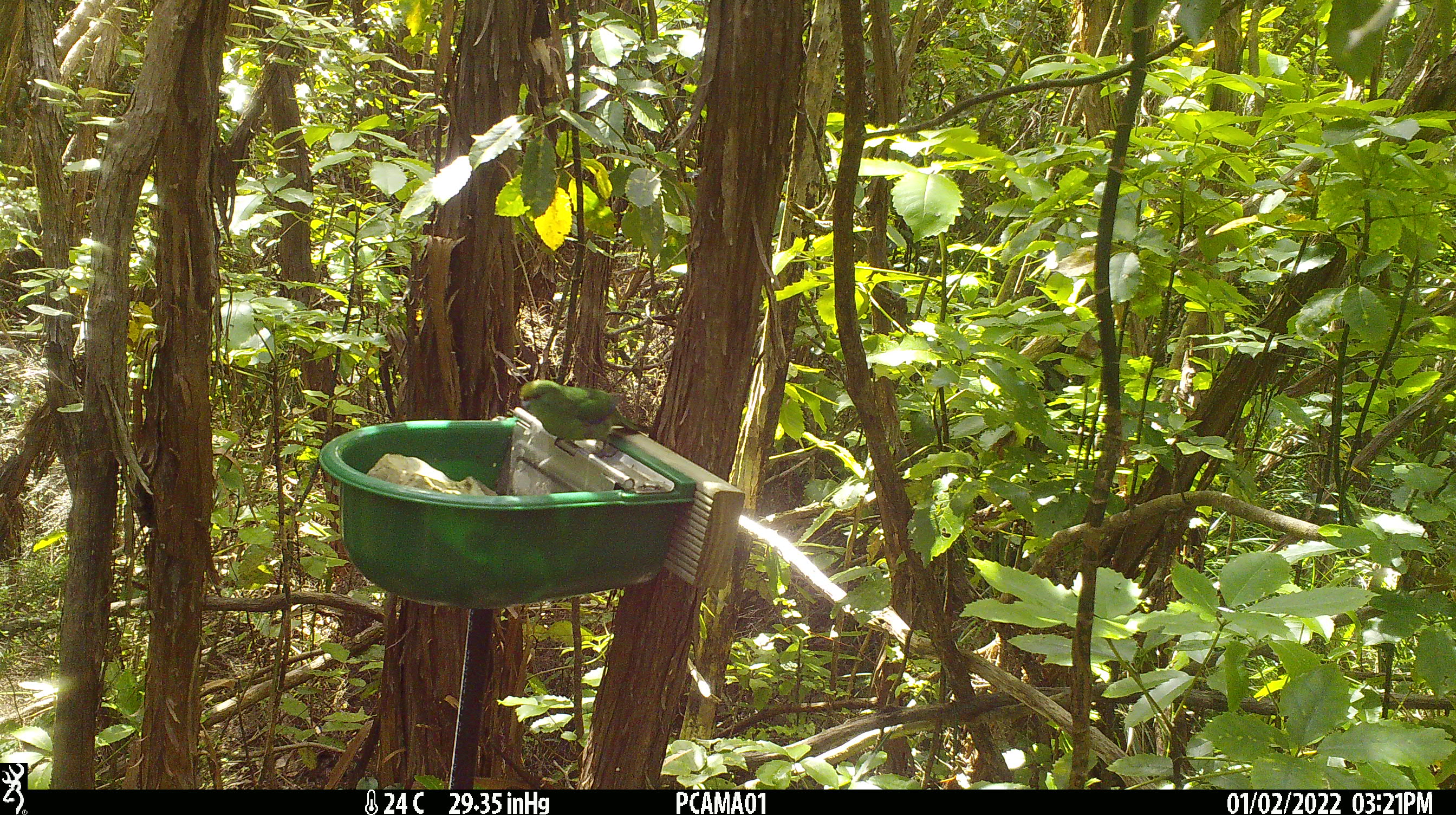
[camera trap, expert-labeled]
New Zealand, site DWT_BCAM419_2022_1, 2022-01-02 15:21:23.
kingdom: Animalia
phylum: Chordata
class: Aves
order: Psittaciformes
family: Psittaculidae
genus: Cyanoramphus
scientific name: Cyanoramphus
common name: parakeet